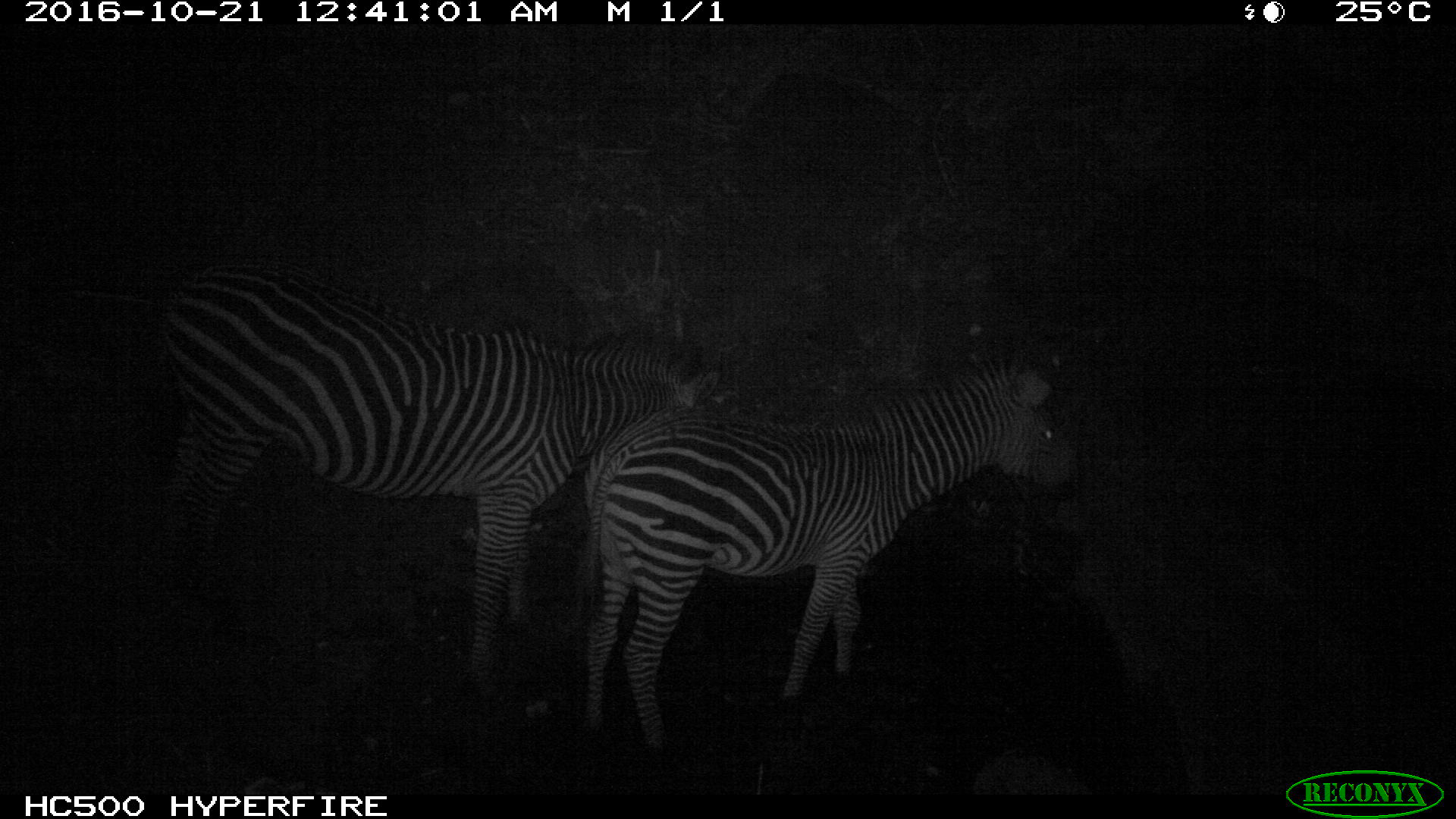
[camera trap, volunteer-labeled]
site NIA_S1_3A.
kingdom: Animalia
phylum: Chordata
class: Mammalia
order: Perissodactyla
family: Equidae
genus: Equus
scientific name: Equus quagga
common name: plains zebra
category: zebraplains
Zebraplains (plains zebra) (Equus quagga), count 2. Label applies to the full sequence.